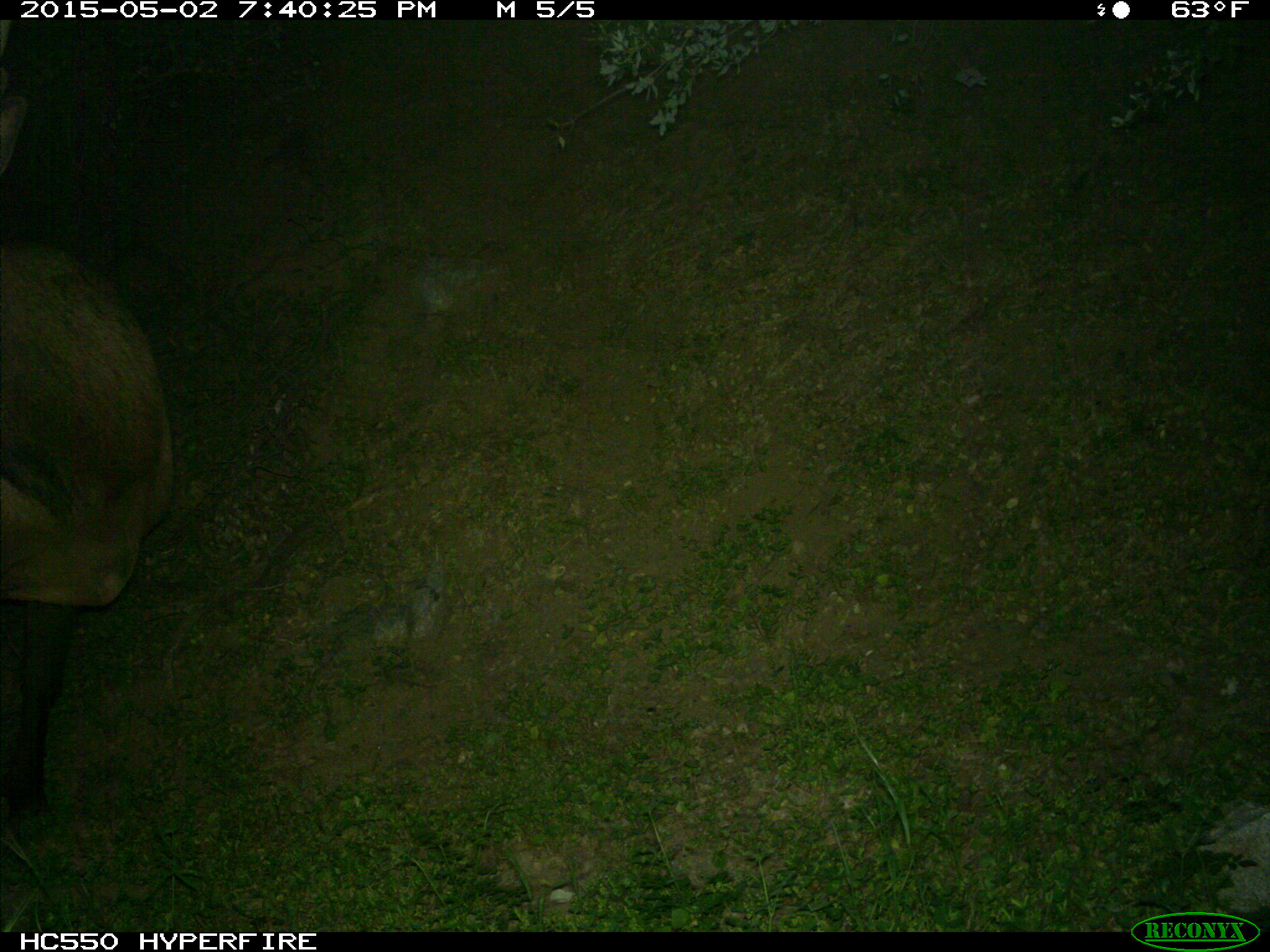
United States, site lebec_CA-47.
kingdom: Animalia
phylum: Chordata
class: Mammalia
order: Artiodactyla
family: Cervidae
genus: Cervus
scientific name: Cervus canadensis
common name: elk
Cervus canadensis (elk).